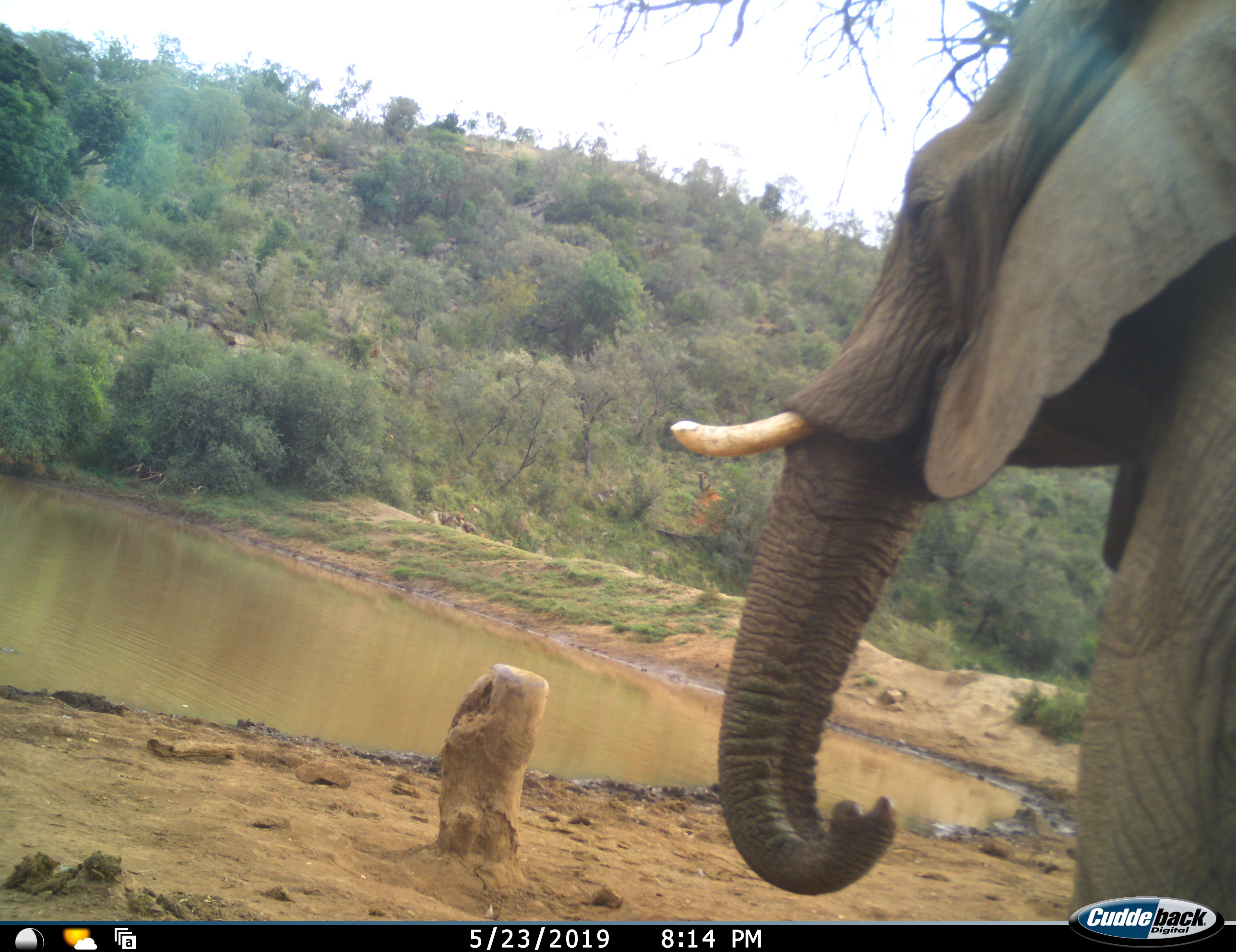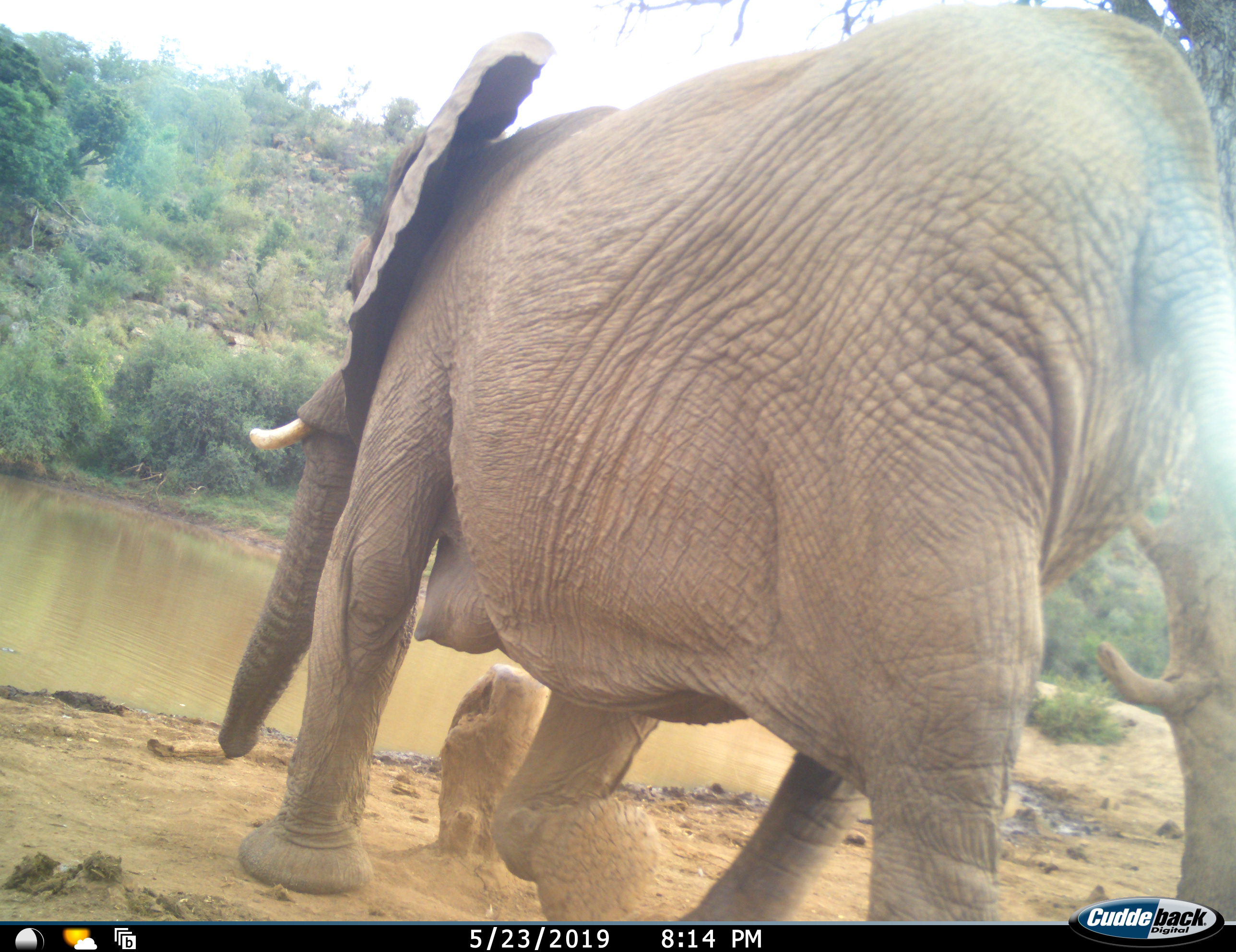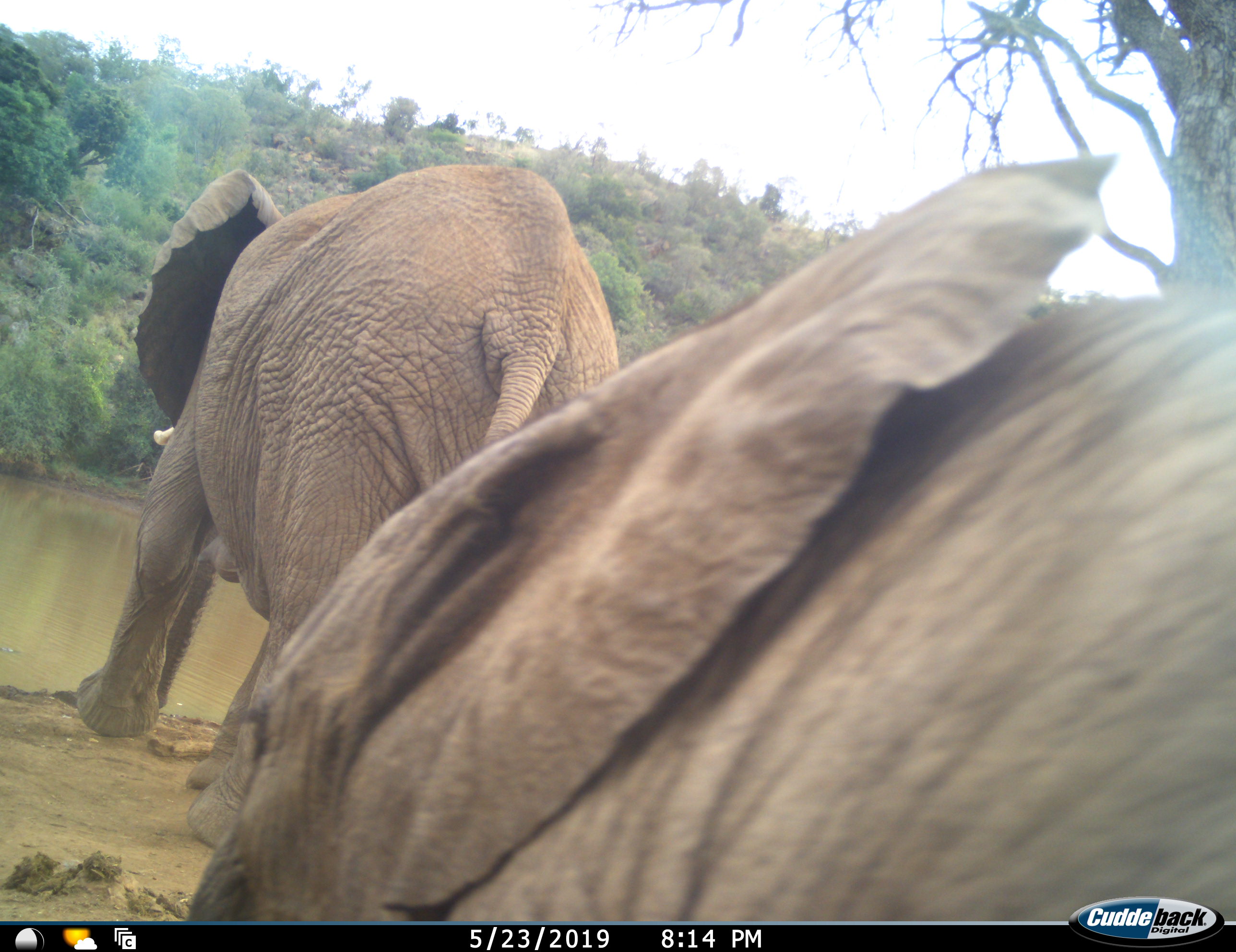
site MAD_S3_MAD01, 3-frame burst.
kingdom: Animalia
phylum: Chordata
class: Mammalia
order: Proboscidea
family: Elephantidae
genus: Loxodonta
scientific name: Loxodonta africana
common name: african bush elephant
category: elephant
Elephant (african bush elephant) (Loxodonta africana), count 2. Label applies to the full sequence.